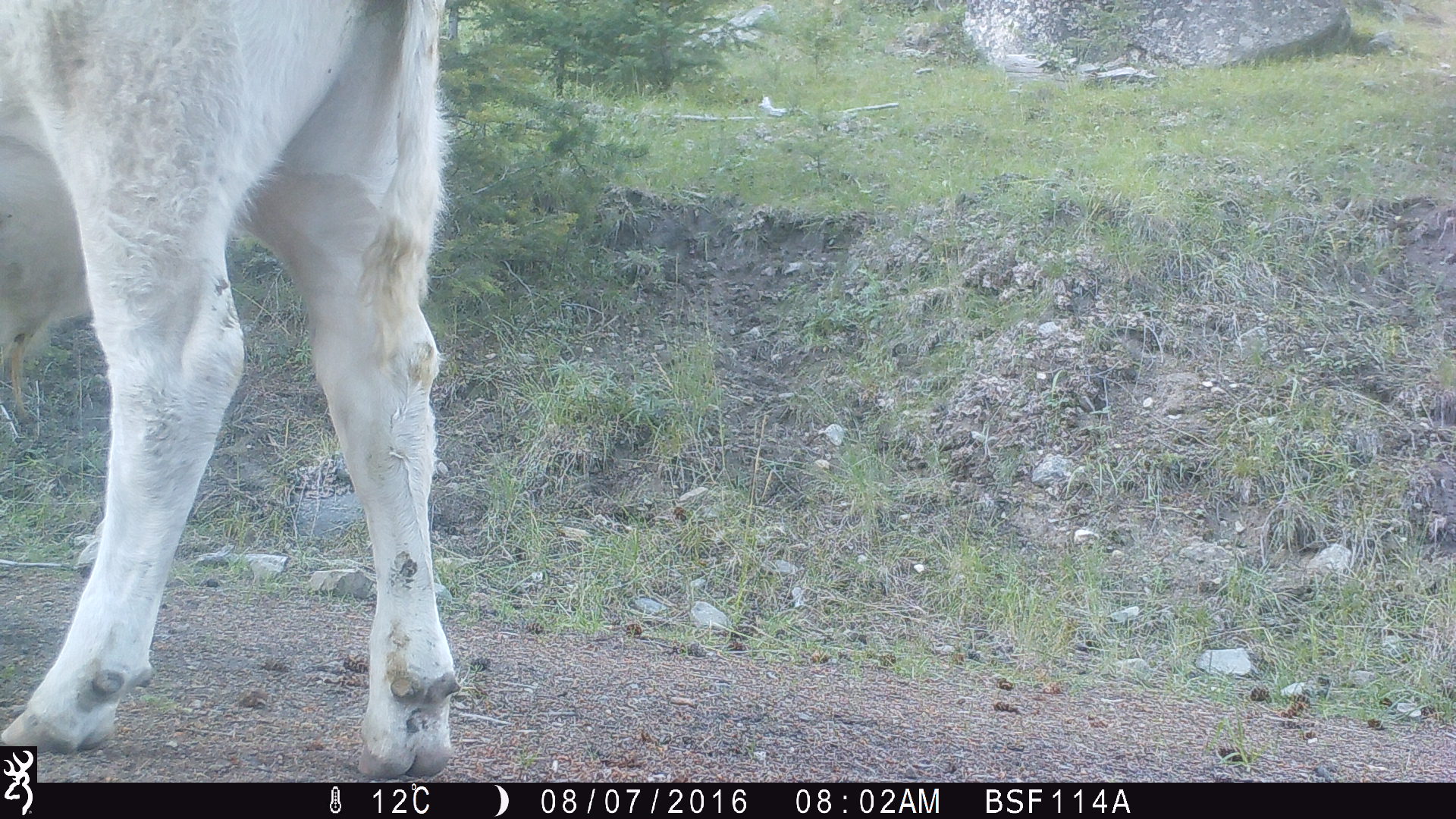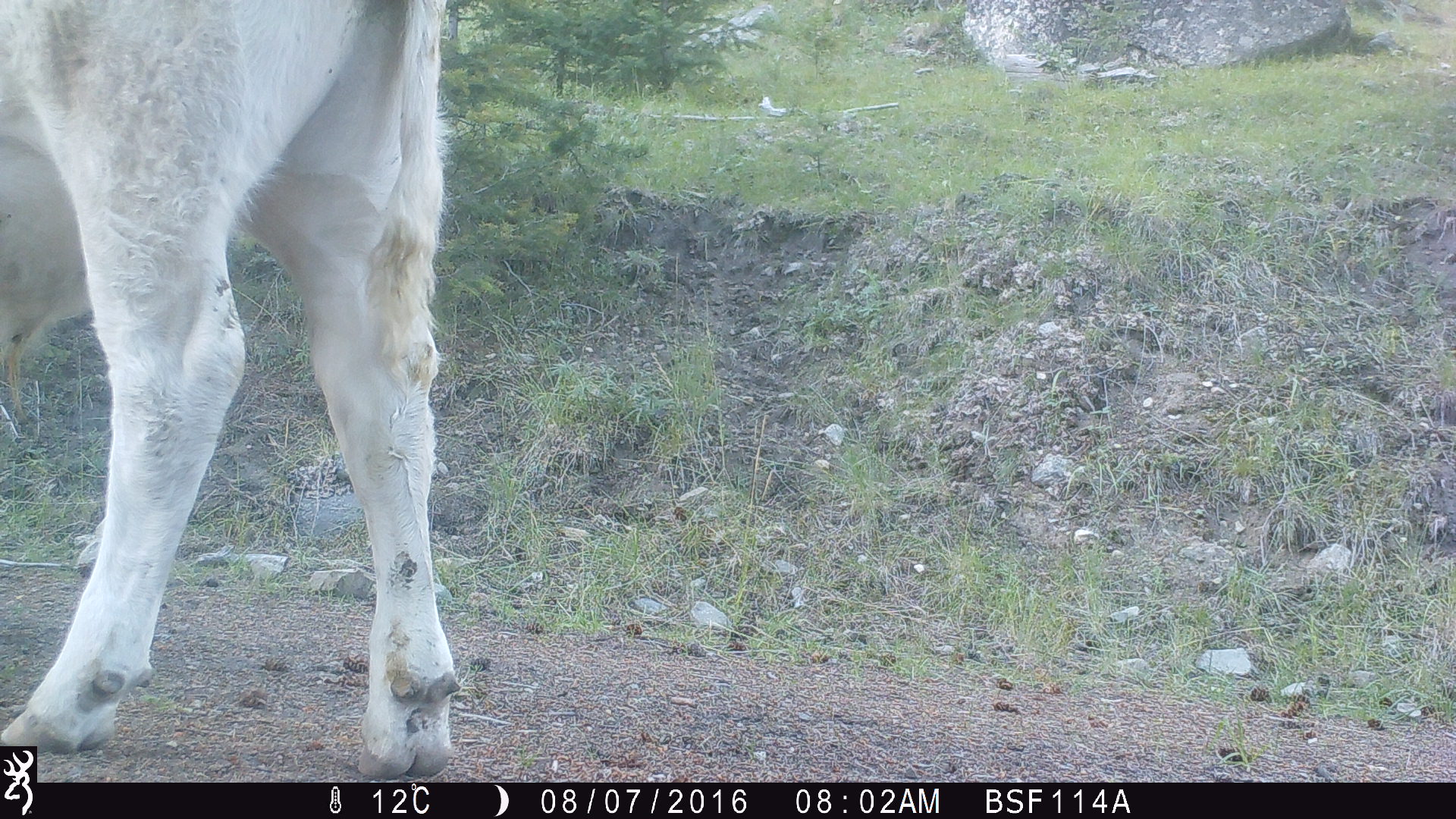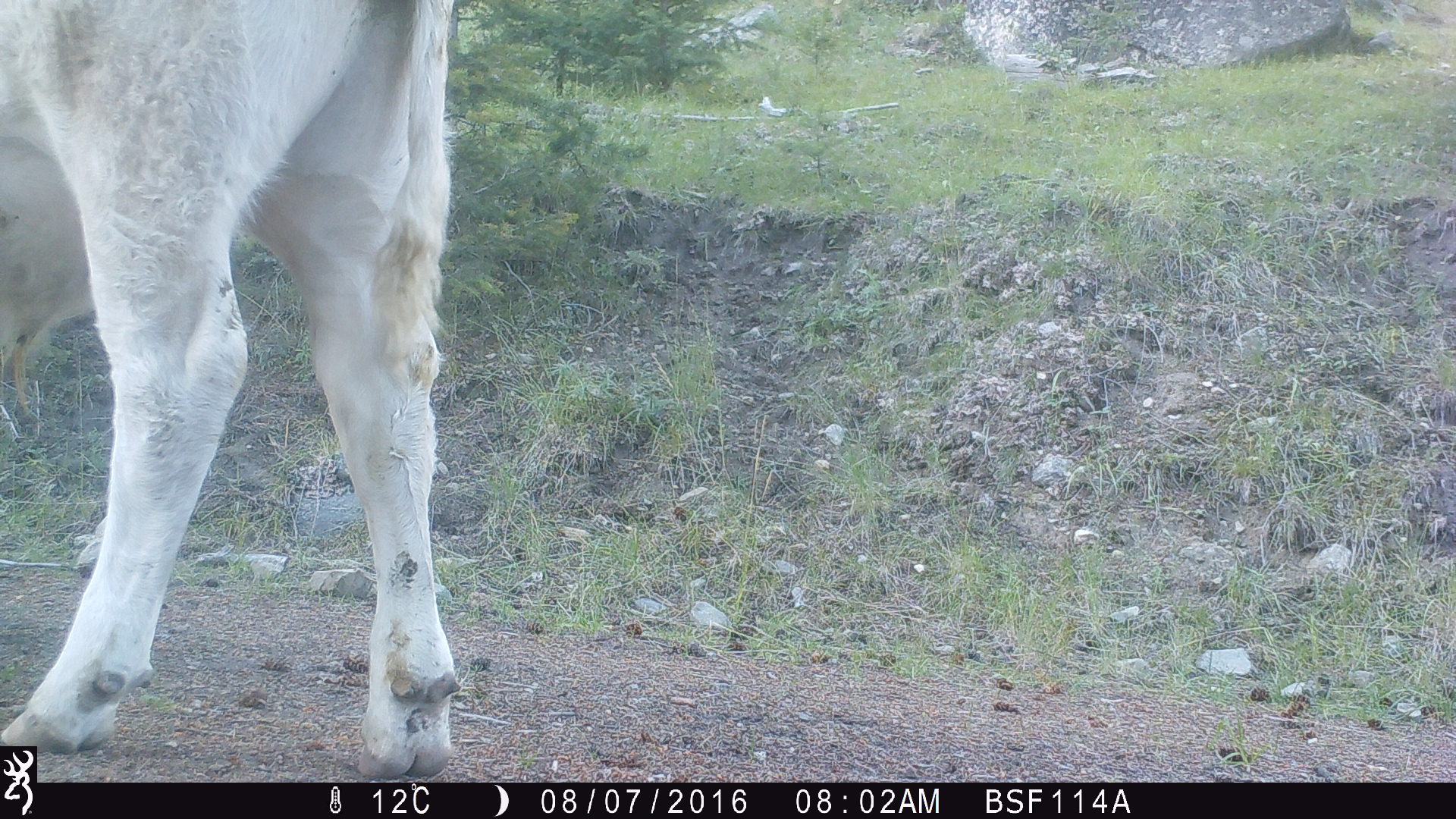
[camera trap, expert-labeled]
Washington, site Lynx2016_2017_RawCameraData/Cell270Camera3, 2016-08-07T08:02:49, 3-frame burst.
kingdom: Animalia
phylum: Chordata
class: Mammalia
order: Artiodactyla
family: Bovidae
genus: Bos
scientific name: Bos taurus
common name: domestic cattle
Domestic cattle (Bos taurus). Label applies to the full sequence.